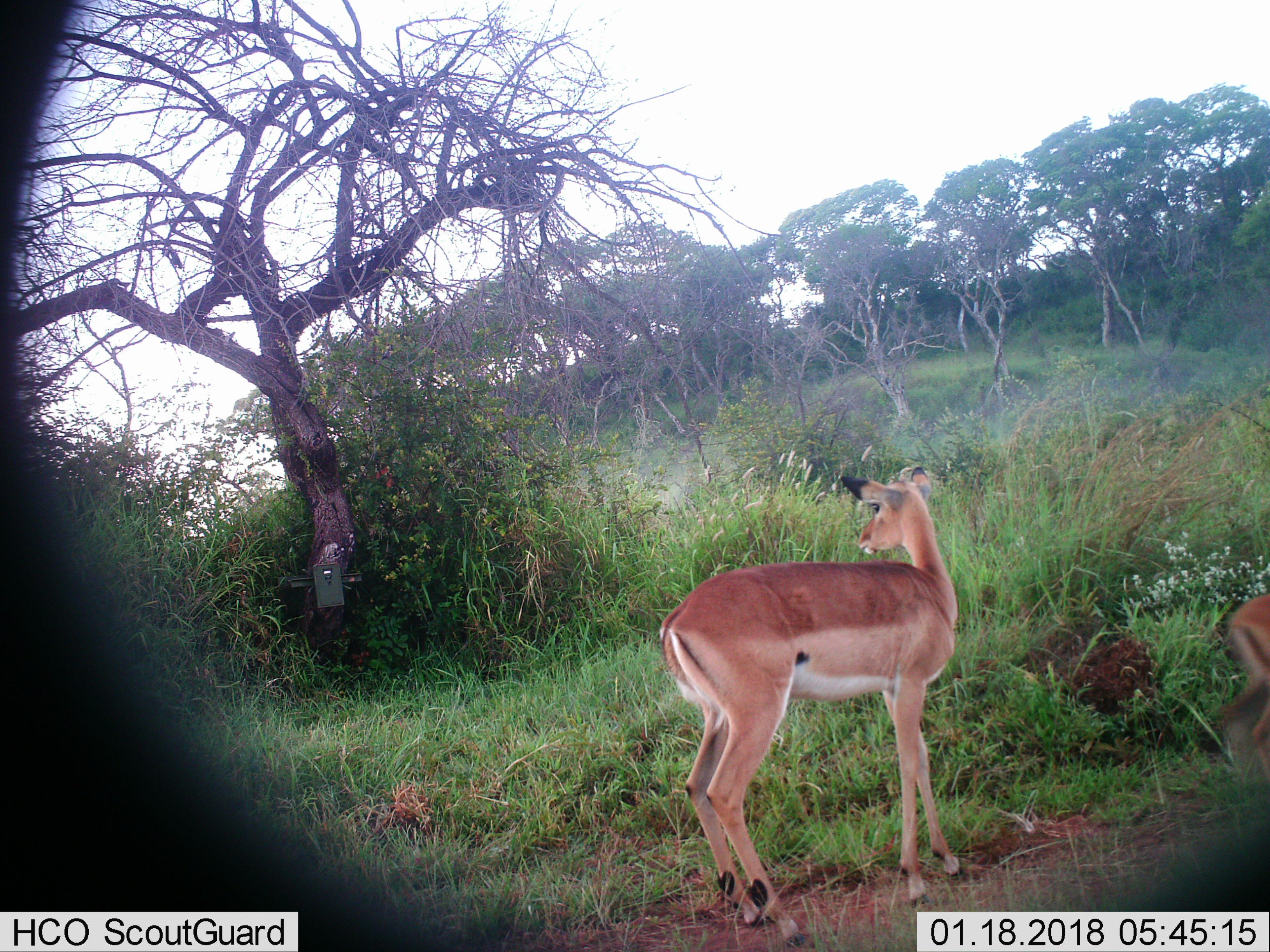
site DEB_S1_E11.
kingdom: Animalia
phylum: Chordata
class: Mammalia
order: Artiodactyla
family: Bovidae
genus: Aepyceros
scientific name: Aepyceros melampus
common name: impala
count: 2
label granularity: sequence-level